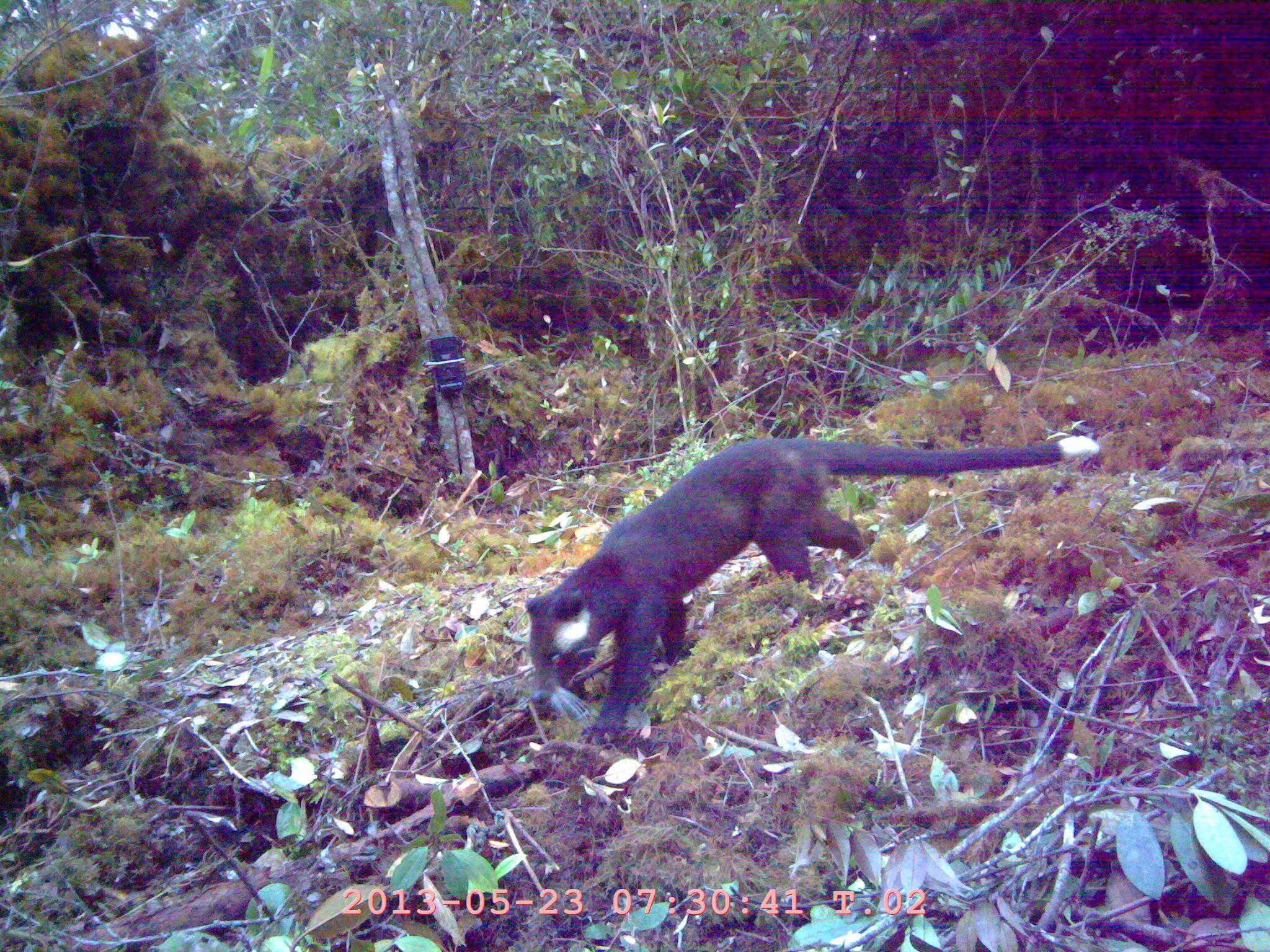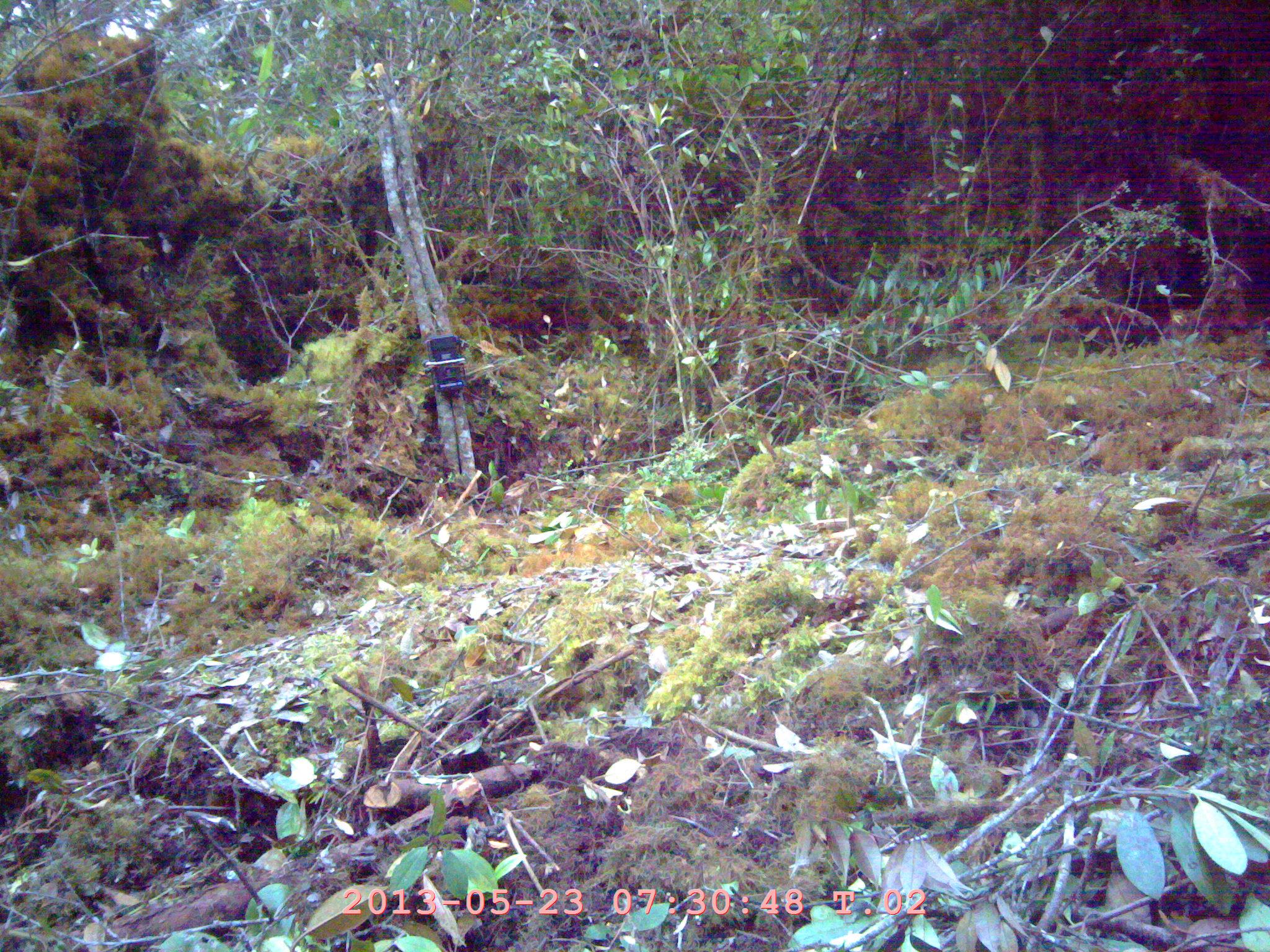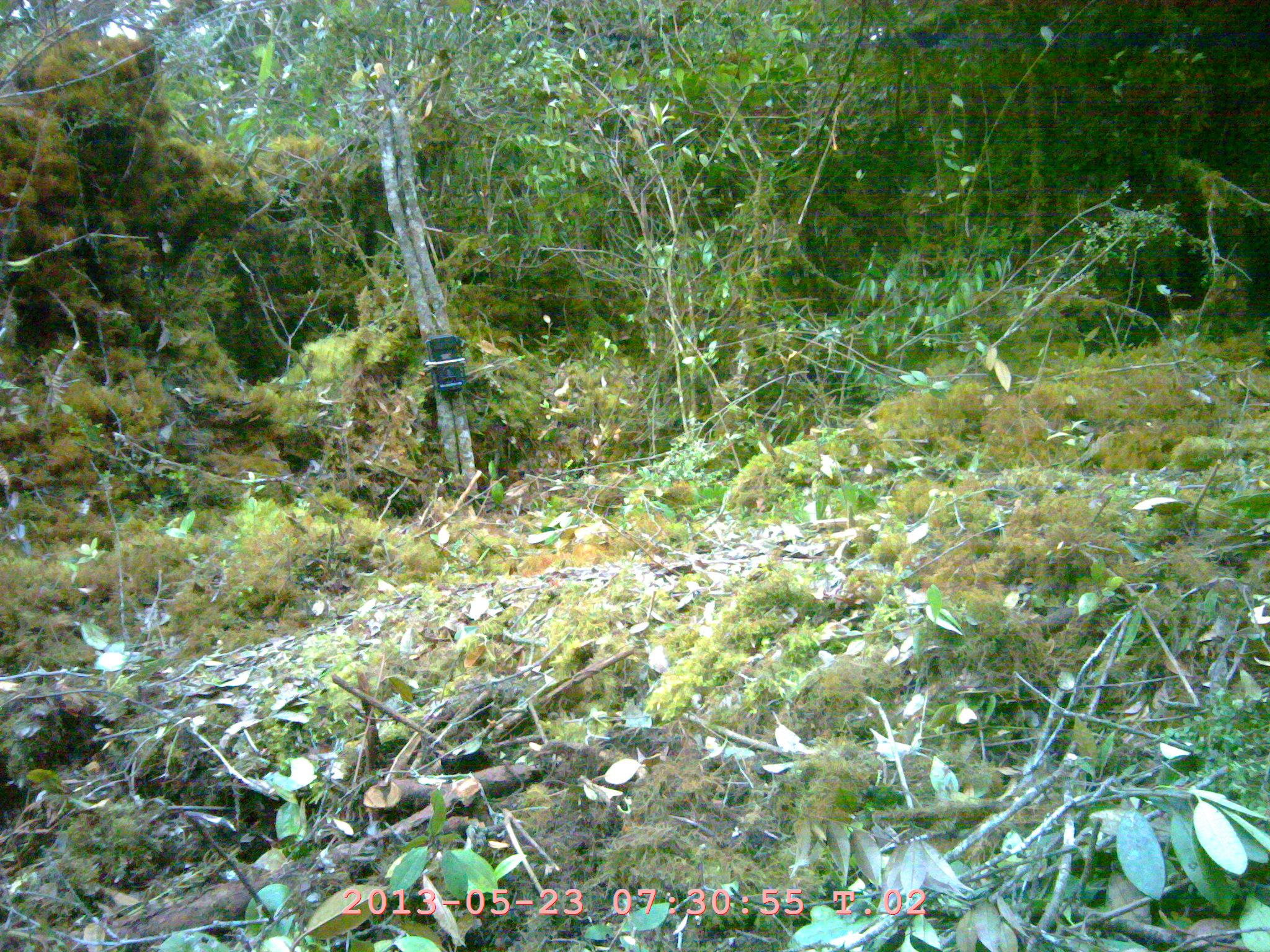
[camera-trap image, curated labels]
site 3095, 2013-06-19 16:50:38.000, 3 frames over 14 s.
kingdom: Animalia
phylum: Chordata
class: Mammalia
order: Carnivora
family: Viverridae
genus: Paguma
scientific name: Paguma larvata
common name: masked palm civet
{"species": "Paguma larvata (masked palm civet)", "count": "1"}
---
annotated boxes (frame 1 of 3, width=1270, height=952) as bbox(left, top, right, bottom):
paguma larvata: bbox(519, 433, 1099, 741)